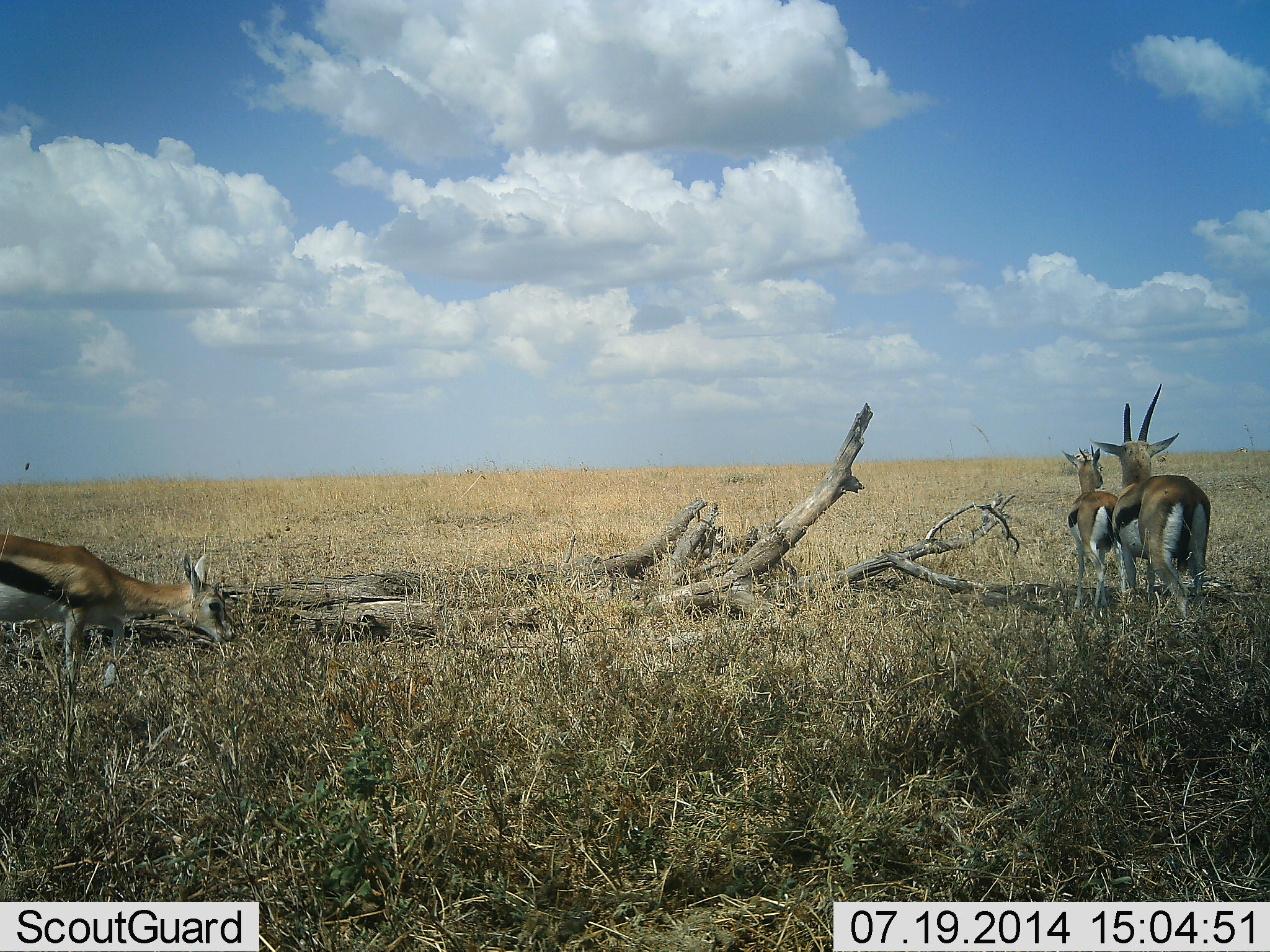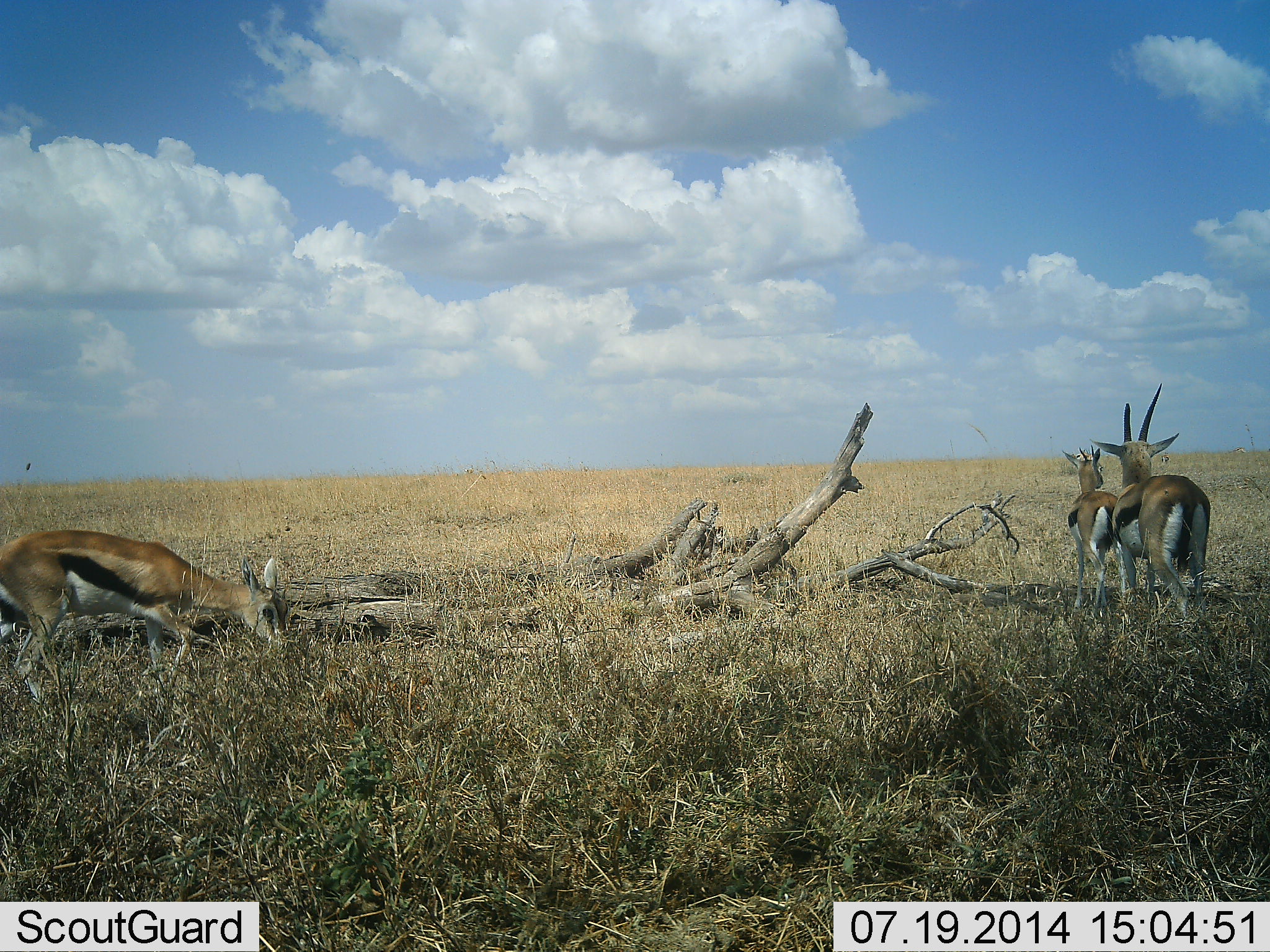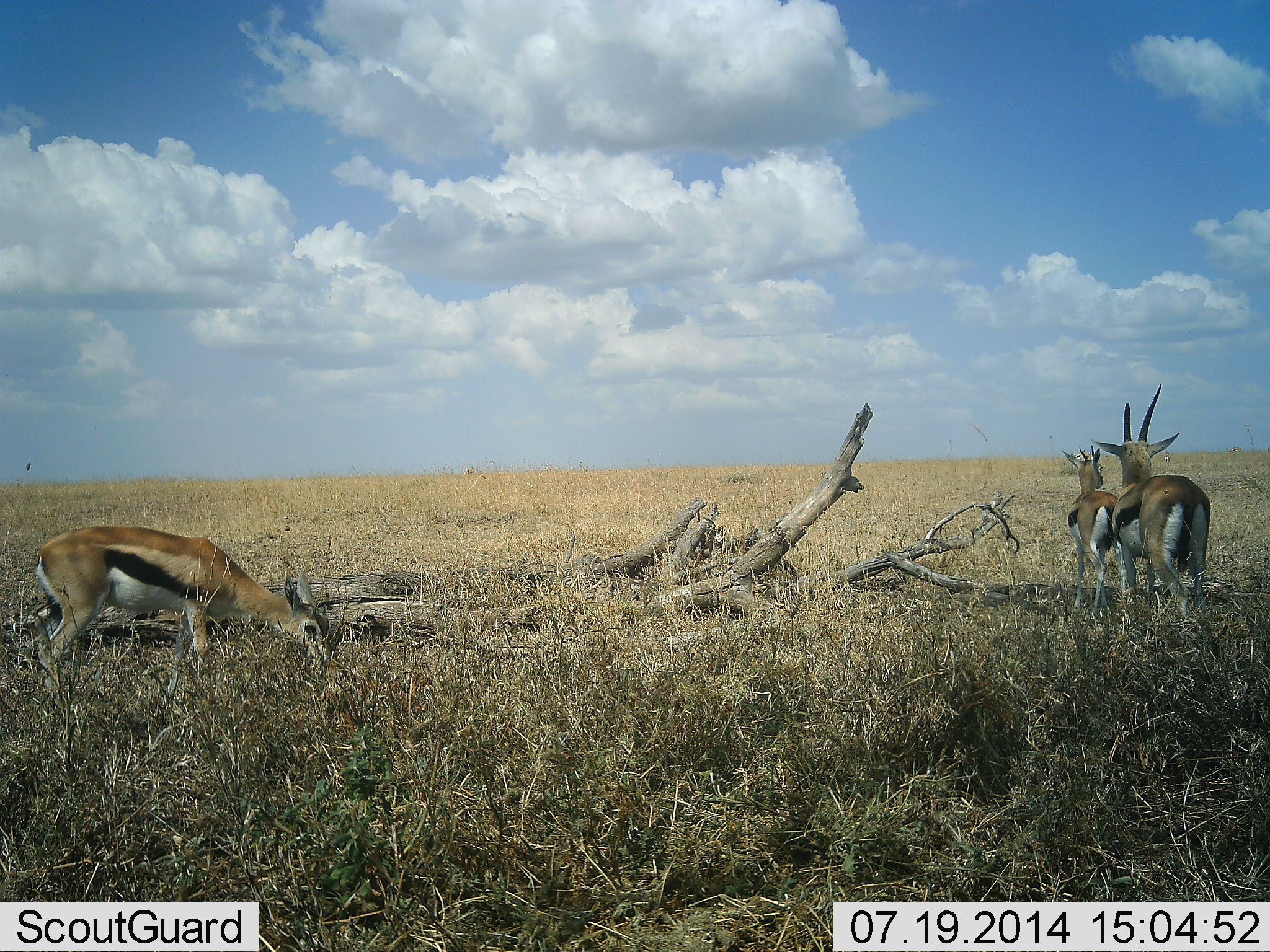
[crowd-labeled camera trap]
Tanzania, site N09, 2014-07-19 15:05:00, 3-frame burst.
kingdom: Animalia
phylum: Chordata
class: Mammalia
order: Artiodactyla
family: Bovidae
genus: Eudorcas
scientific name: Eudorcas thomsonii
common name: thomson's gazelle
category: gazellethomsons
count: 3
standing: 90%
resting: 10%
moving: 20%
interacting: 0%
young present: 0%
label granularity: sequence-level